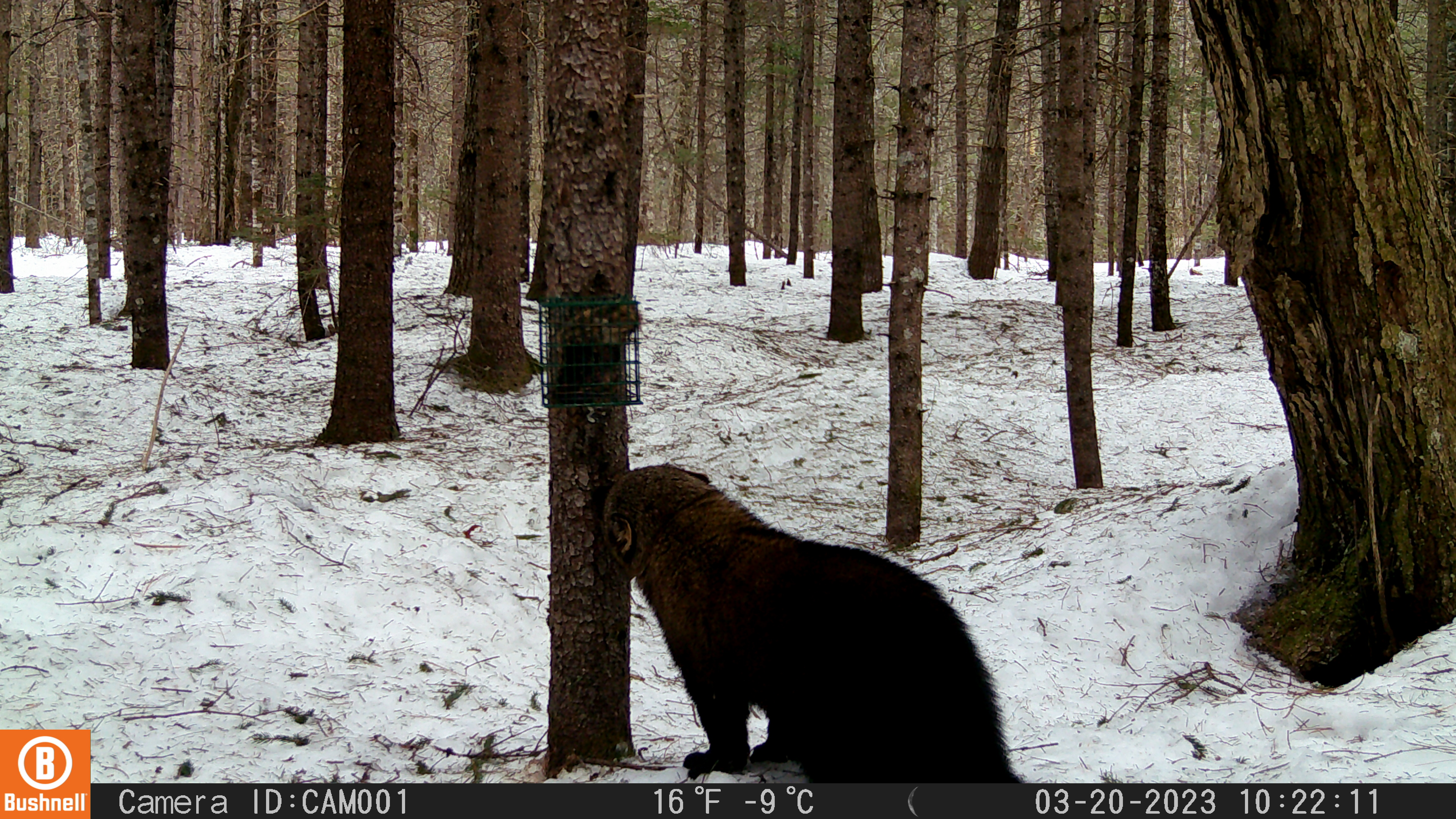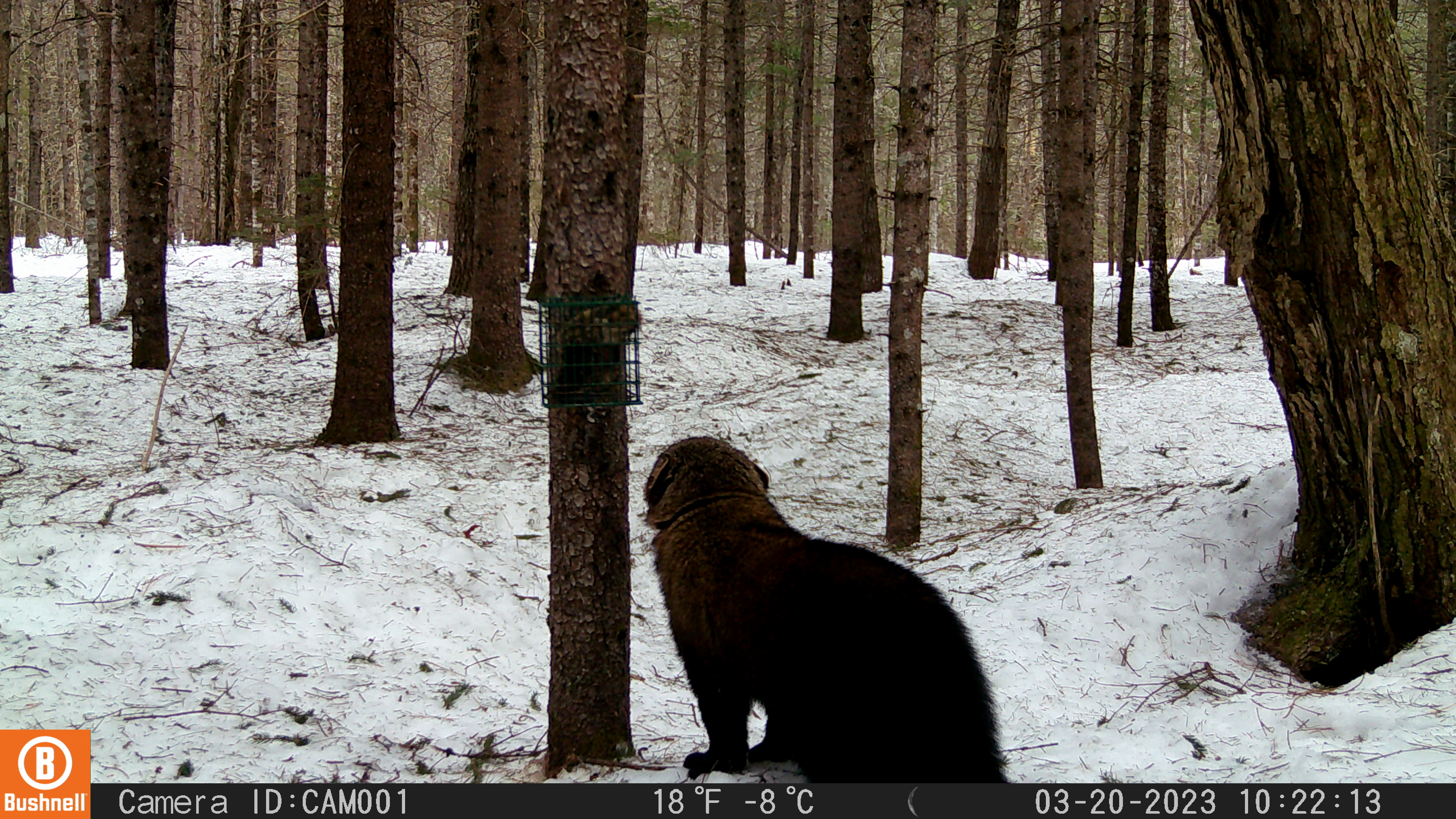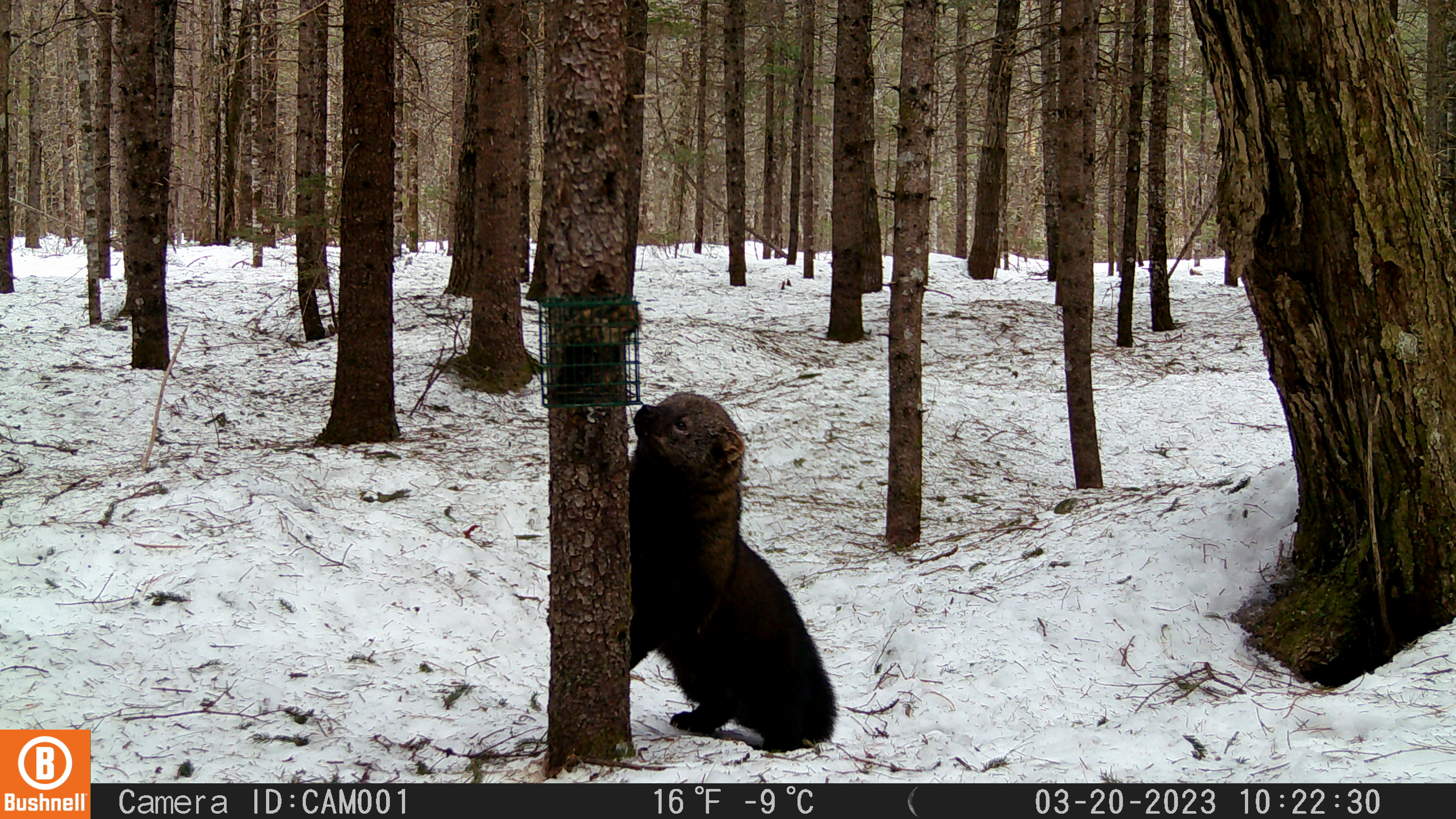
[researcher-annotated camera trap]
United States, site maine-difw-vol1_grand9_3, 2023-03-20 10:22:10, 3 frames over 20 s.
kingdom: Animalia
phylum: Chordata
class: Mammalia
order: Carnivora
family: Mustelidae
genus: Pekania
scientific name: Pekania pennanti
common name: fisher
Fisher (Pekania pennanti).